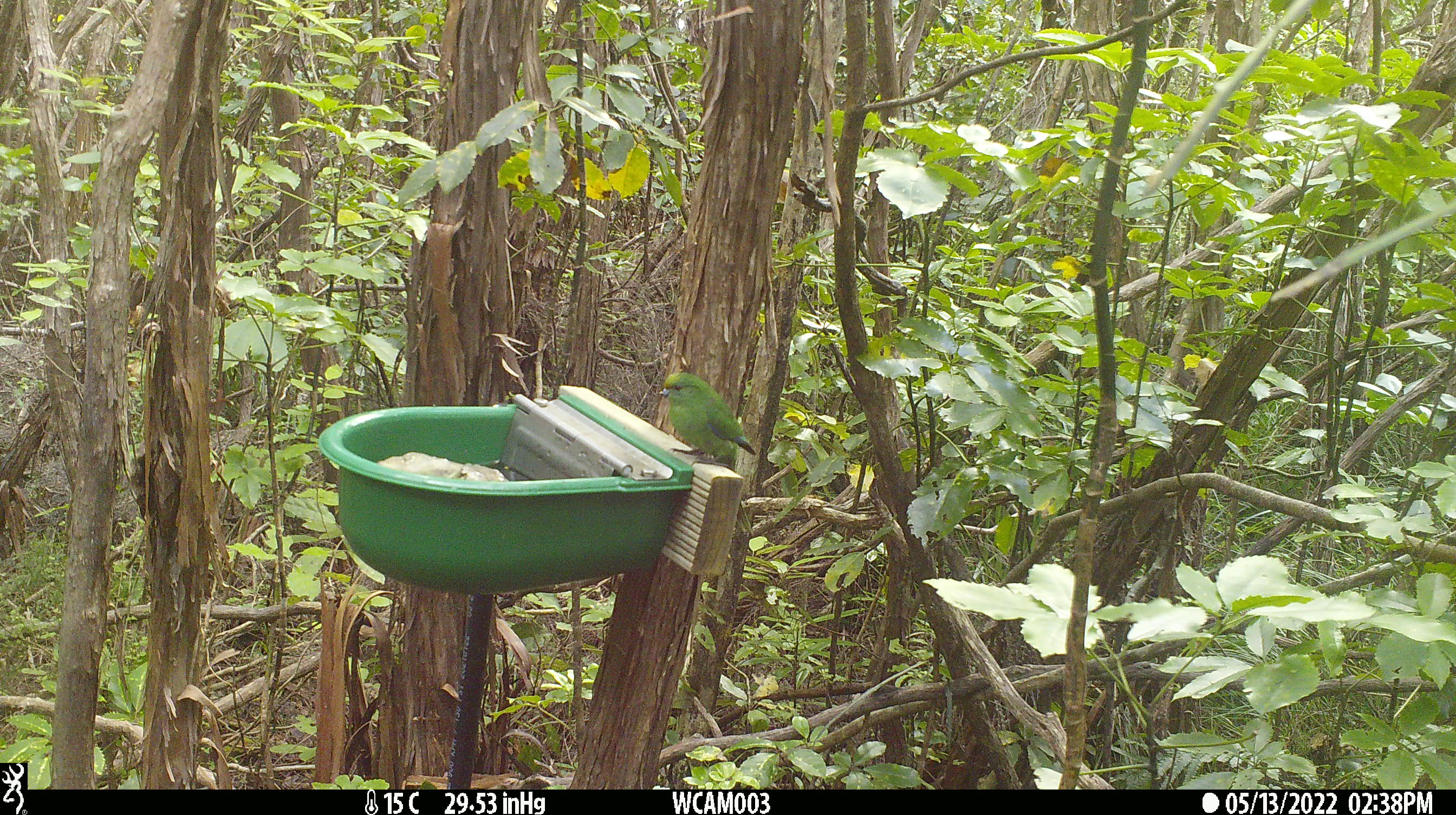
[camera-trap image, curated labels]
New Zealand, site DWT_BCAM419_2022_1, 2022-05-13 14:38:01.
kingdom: Animalia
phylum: Chordata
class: Aves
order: Psittaciformes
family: Psittaculidae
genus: Cyanoramphus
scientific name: Cyanoramphus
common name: parakeet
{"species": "parakeet (Cyanoramphus)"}